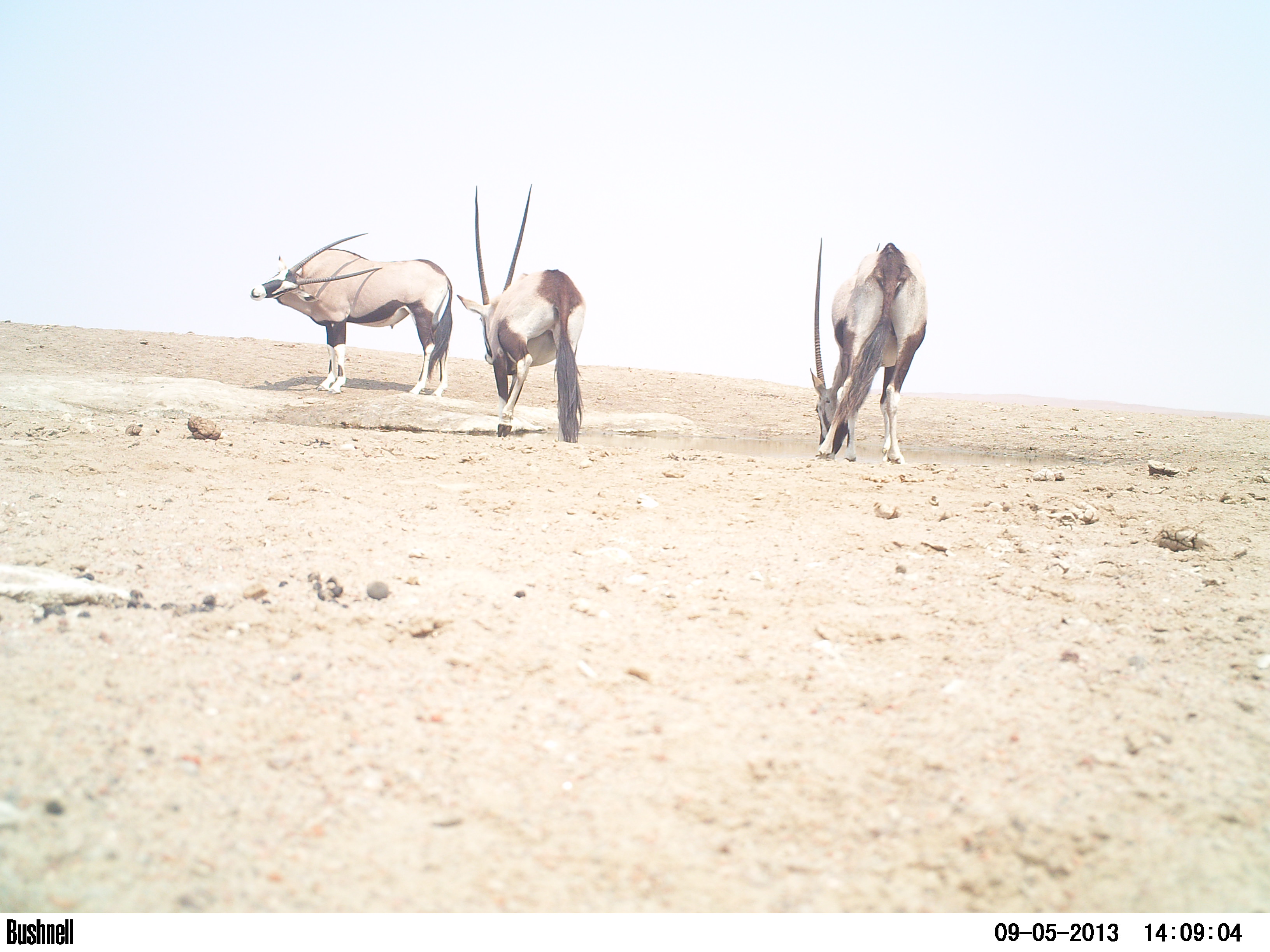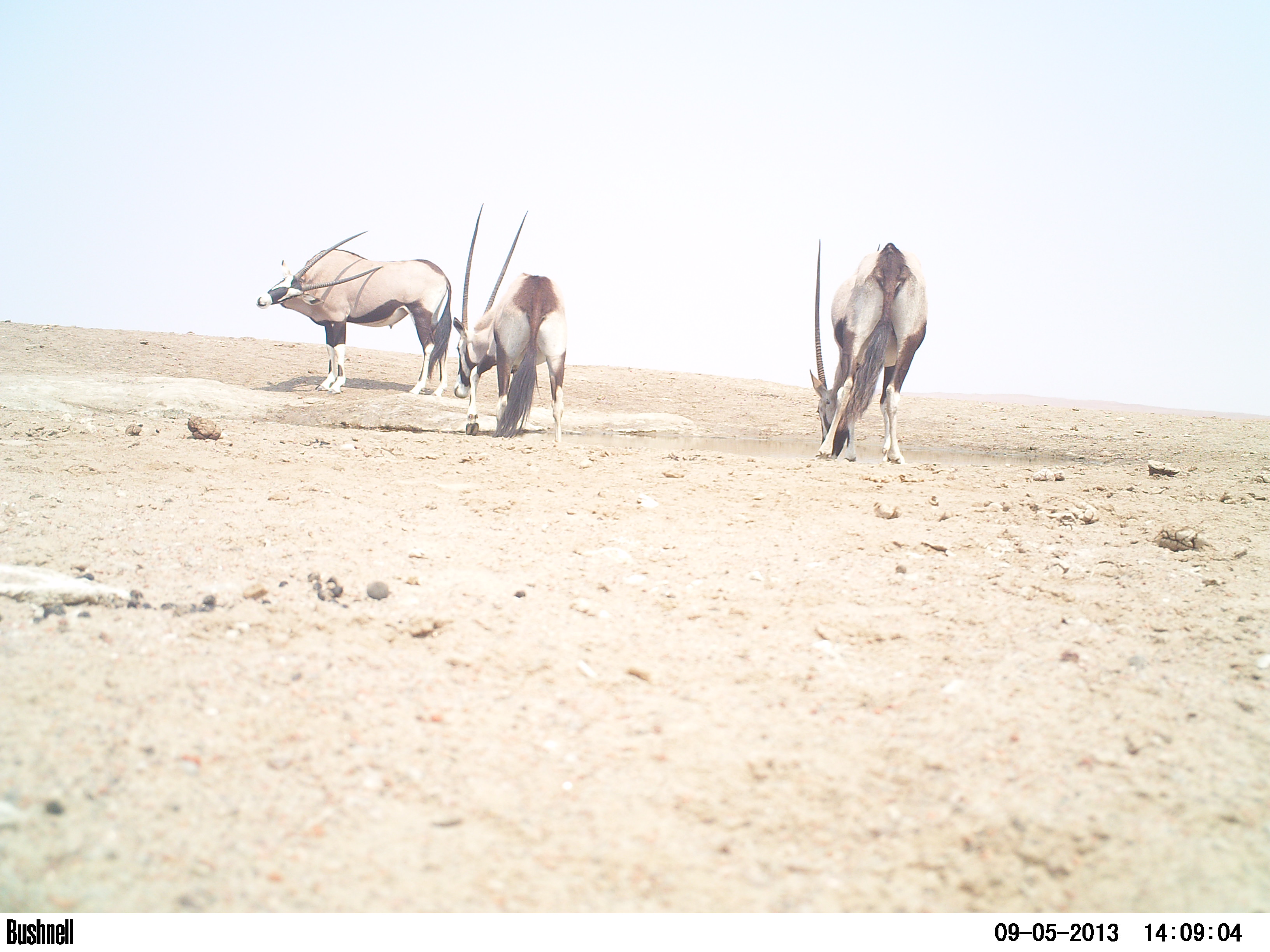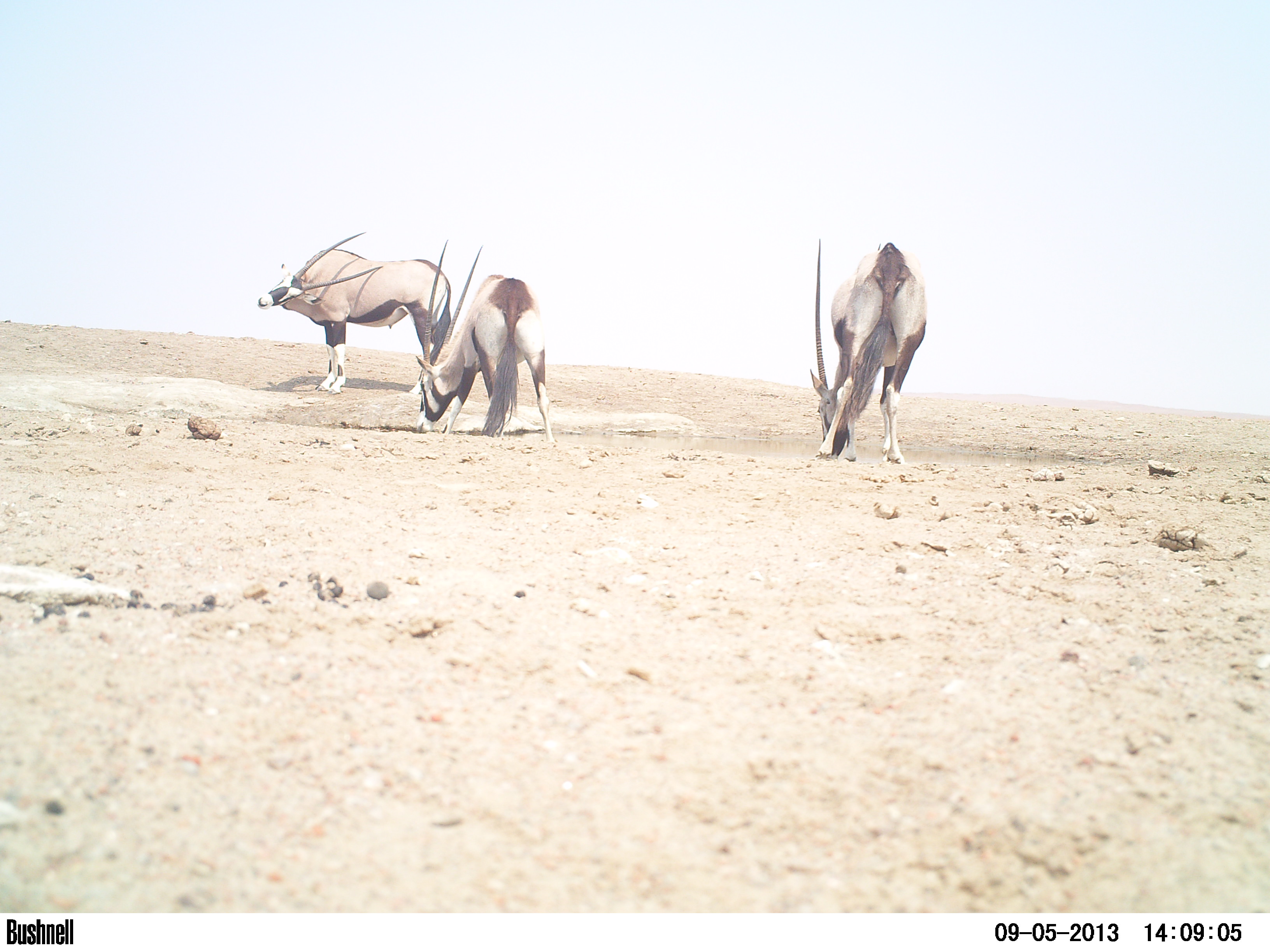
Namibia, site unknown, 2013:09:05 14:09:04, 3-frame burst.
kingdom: Animalia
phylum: Chordata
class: Mammalia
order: Artiodactyla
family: Bovidae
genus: Oryx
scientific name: Oryx gazella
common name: gemsbok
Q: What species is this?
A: Oryx gazella (gemsbok).